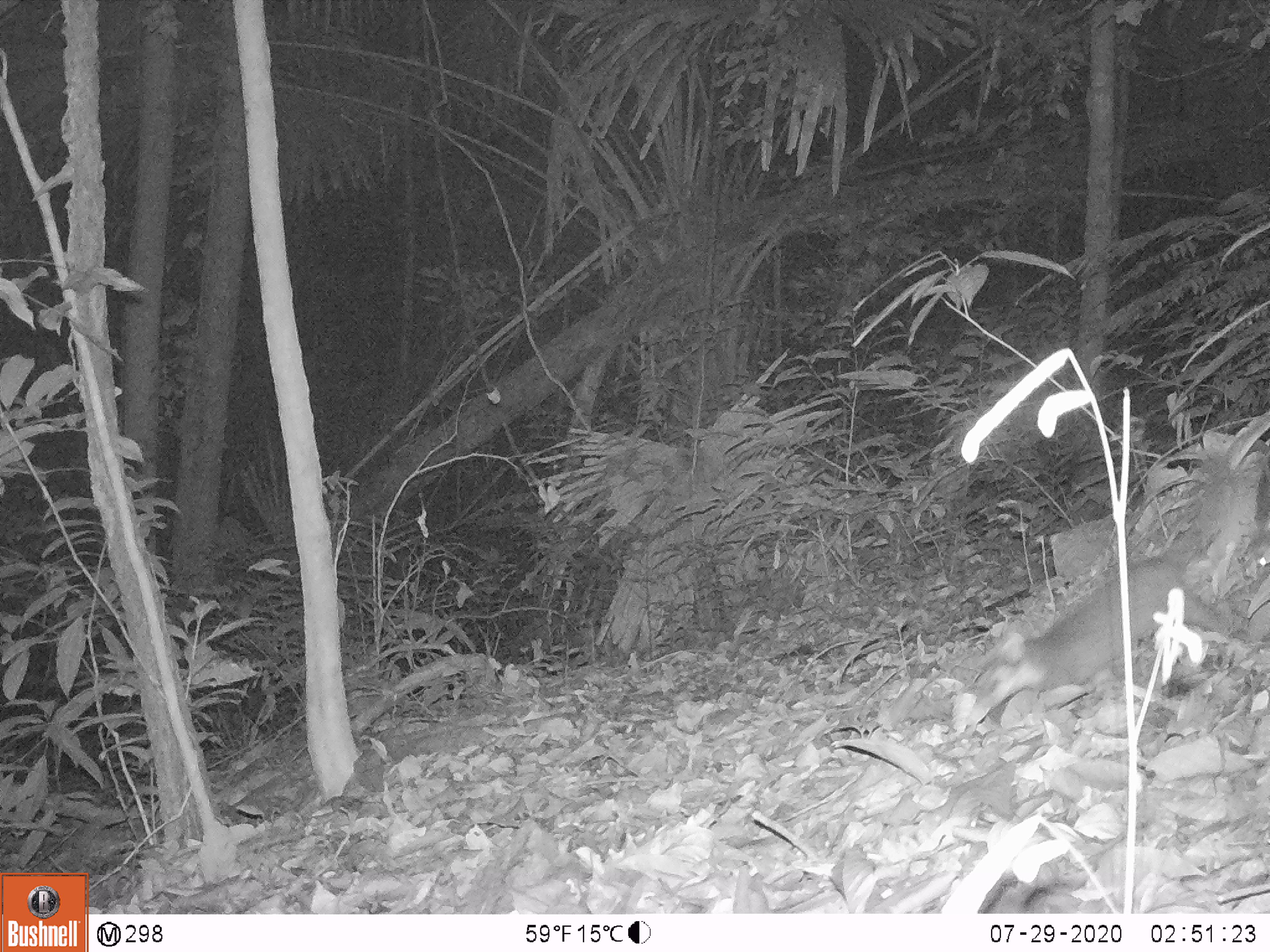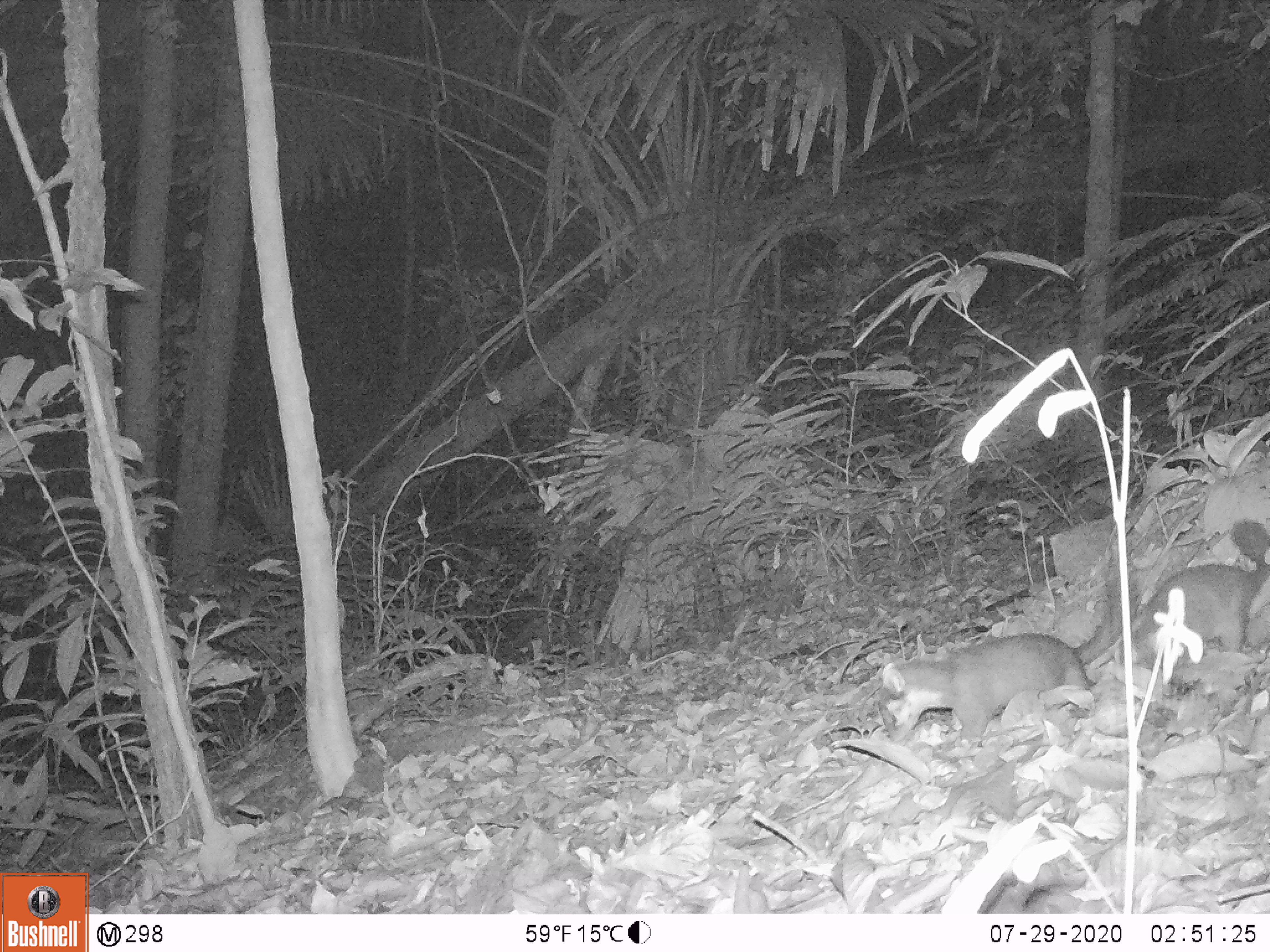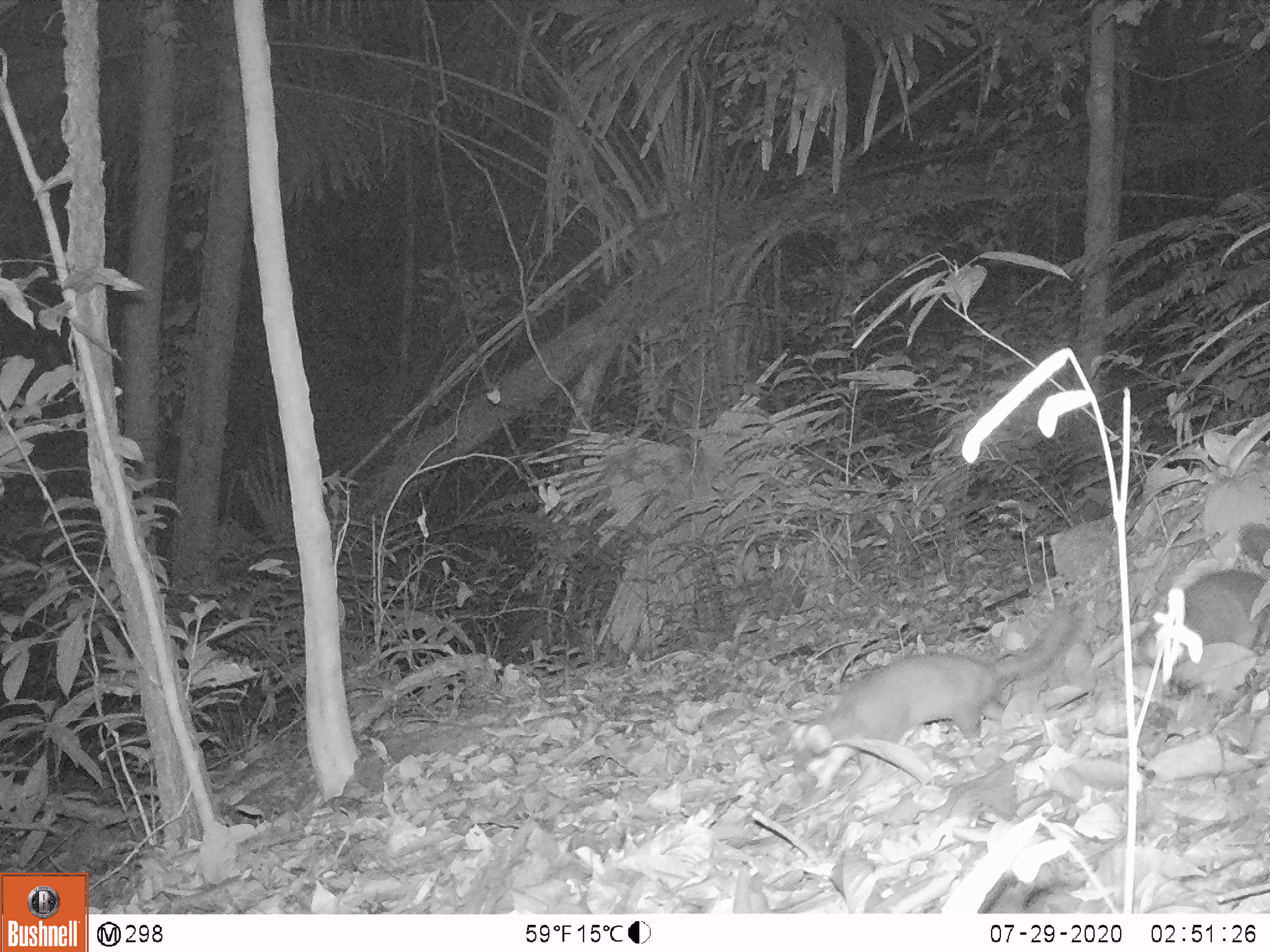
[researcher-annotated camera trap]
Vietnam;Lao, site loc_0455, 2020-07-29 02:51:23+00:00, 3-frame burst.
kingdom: Animalia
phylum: Chordata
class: Mammalia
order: Carnivora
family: Mustelidae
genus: Melogale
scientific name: Melogale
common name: ferret badger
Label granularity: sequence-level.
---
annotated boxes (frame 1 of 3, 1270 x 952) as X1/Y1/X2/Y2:
ferret badger: 958/414/1268/732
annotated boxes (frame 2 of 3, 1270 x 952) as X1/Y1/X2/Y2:
ferret badger: 873/570/1140/750; 1128/517/1270/673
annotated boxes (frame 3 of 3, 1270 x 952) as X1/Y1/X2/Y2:
ferret badger: 787/599/1077/810; 1130/522/1268/678